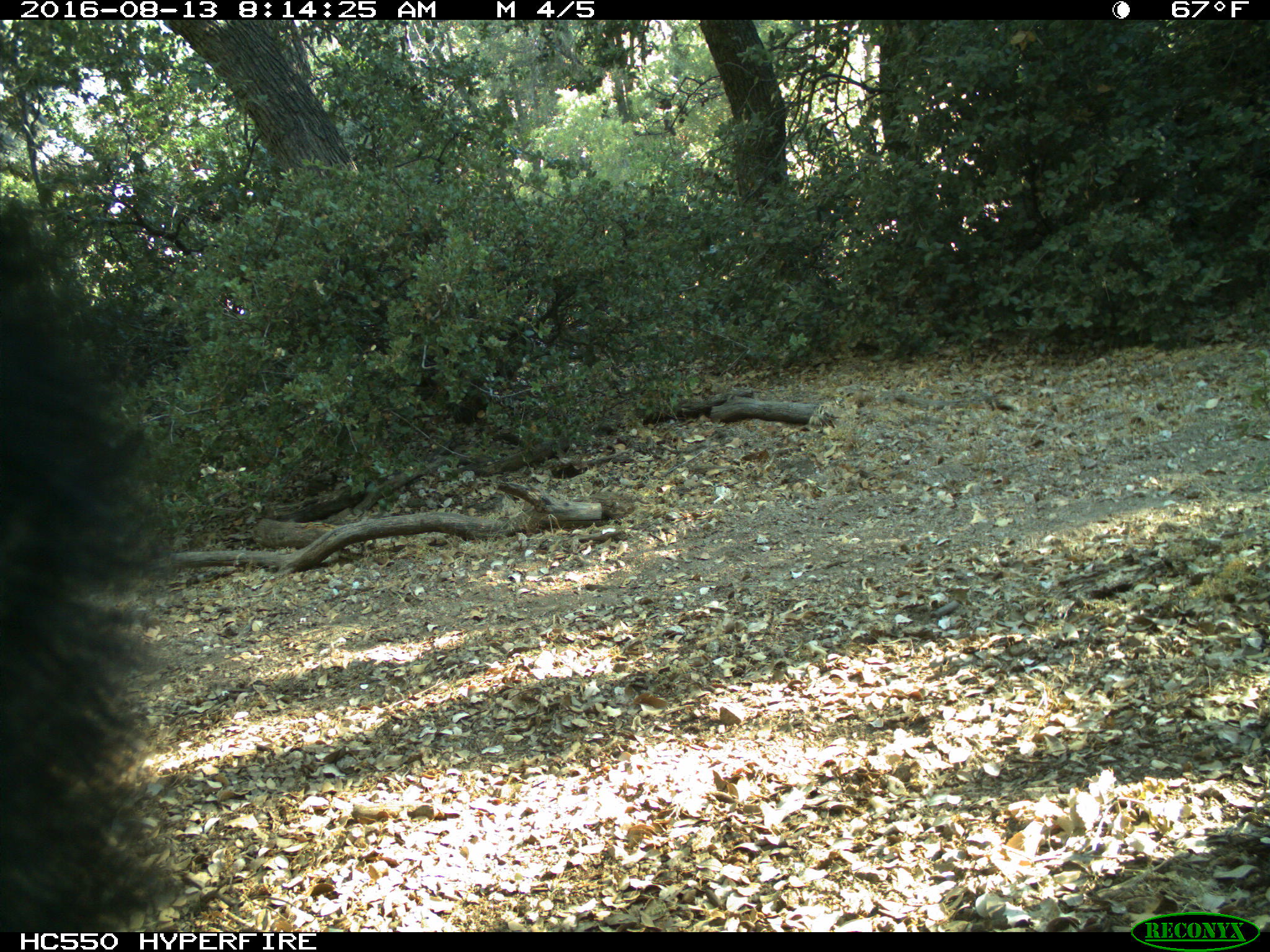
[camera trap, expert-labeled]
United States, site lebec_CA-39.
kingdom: Animalia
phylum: Chordata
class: Mammalia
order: Carnivora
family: Ursidae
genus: Ursus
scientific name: Ursus americanus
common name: american black bear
Ursus americanus (american black bear).